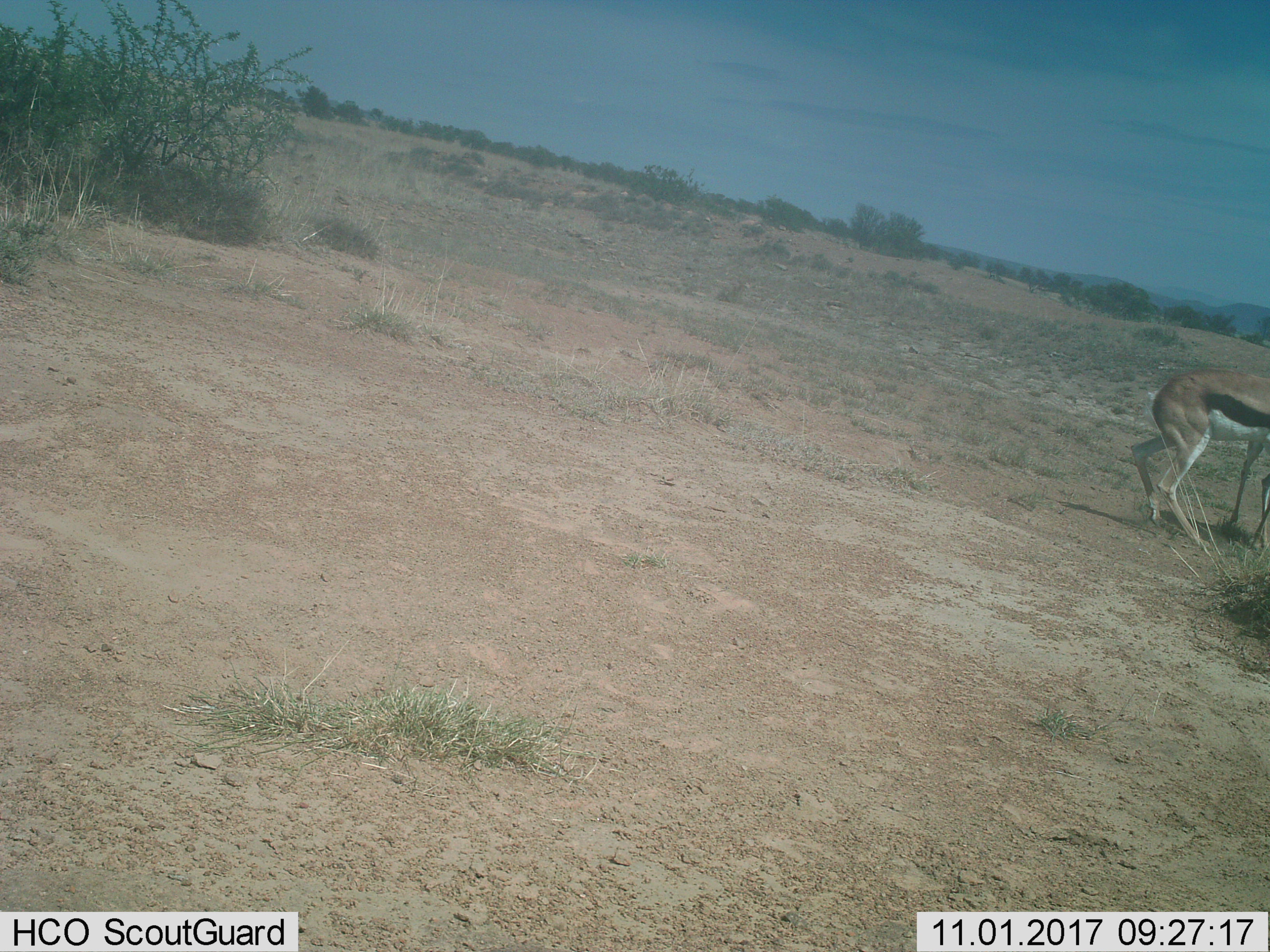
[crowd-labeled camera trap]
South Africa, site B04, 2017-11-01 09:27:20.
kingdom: Animalia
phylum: Chordata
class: Mammalia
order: Artiodactyla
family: Bovidae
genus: Antidorcas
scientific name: Antidorcas marsupialis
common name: springbok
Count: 1.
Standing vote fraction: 44%.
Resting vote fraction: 0%.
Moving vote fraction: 67%.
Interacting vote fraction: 0%.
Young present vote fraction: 0%.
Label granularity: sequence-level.